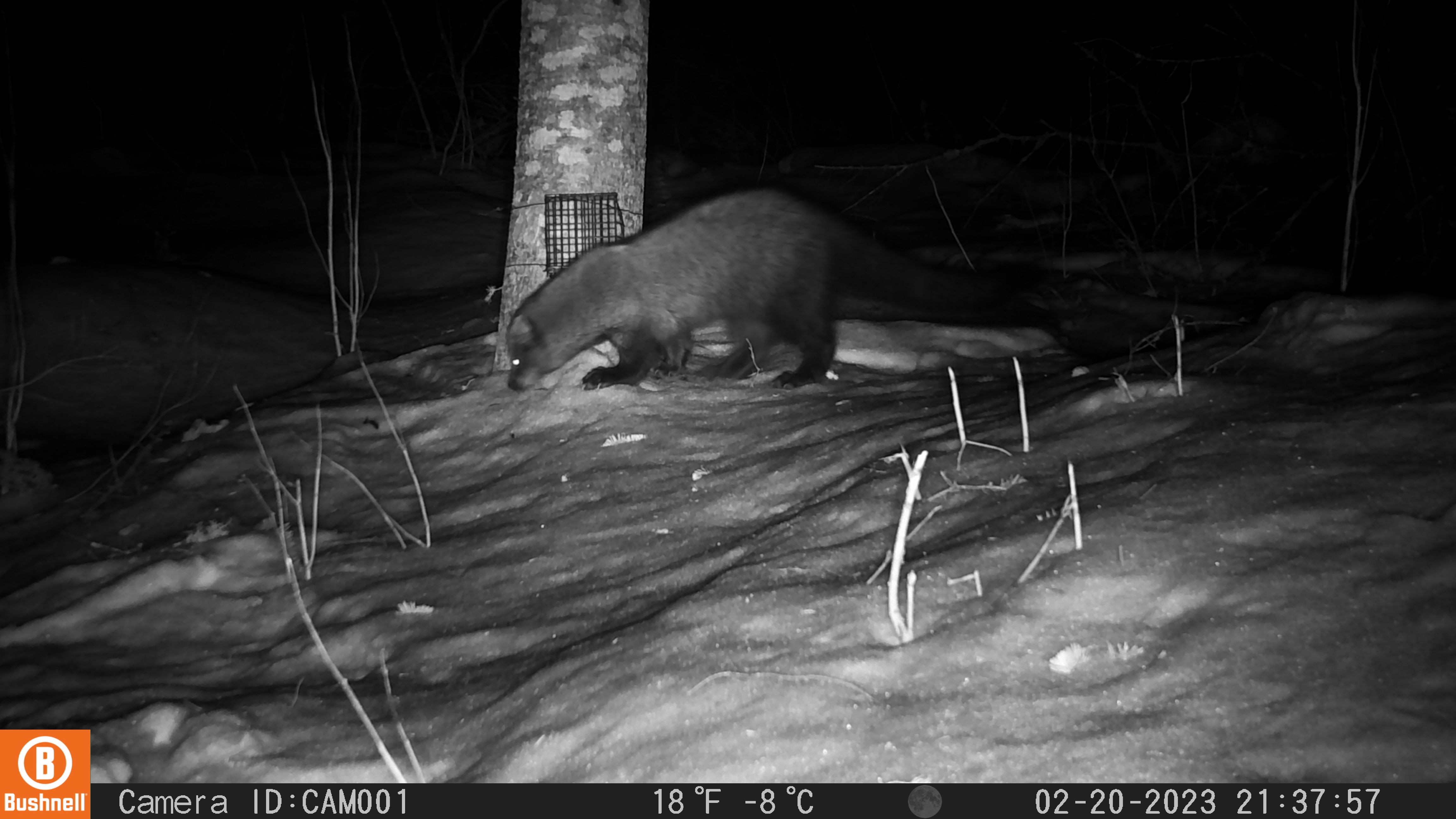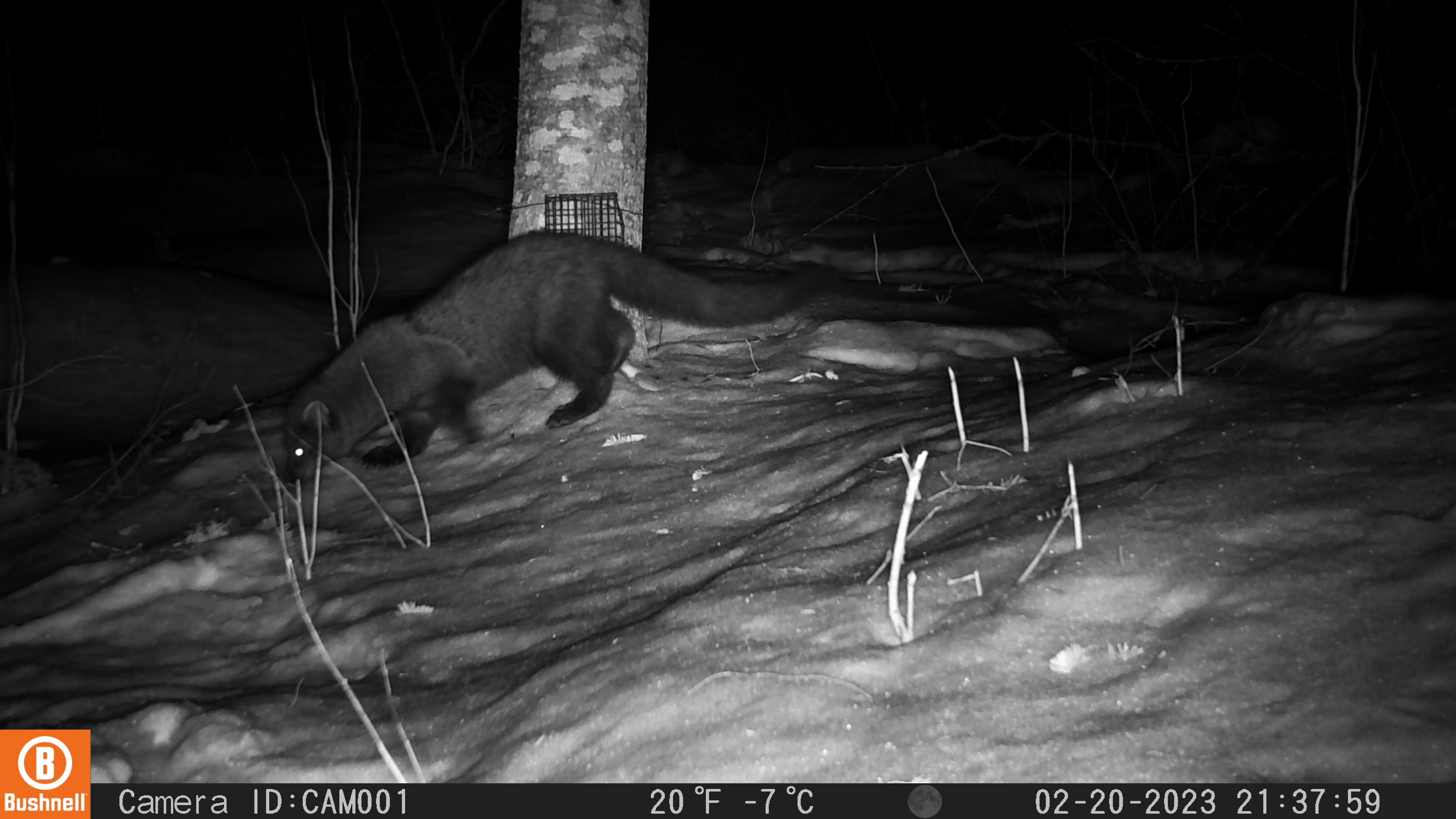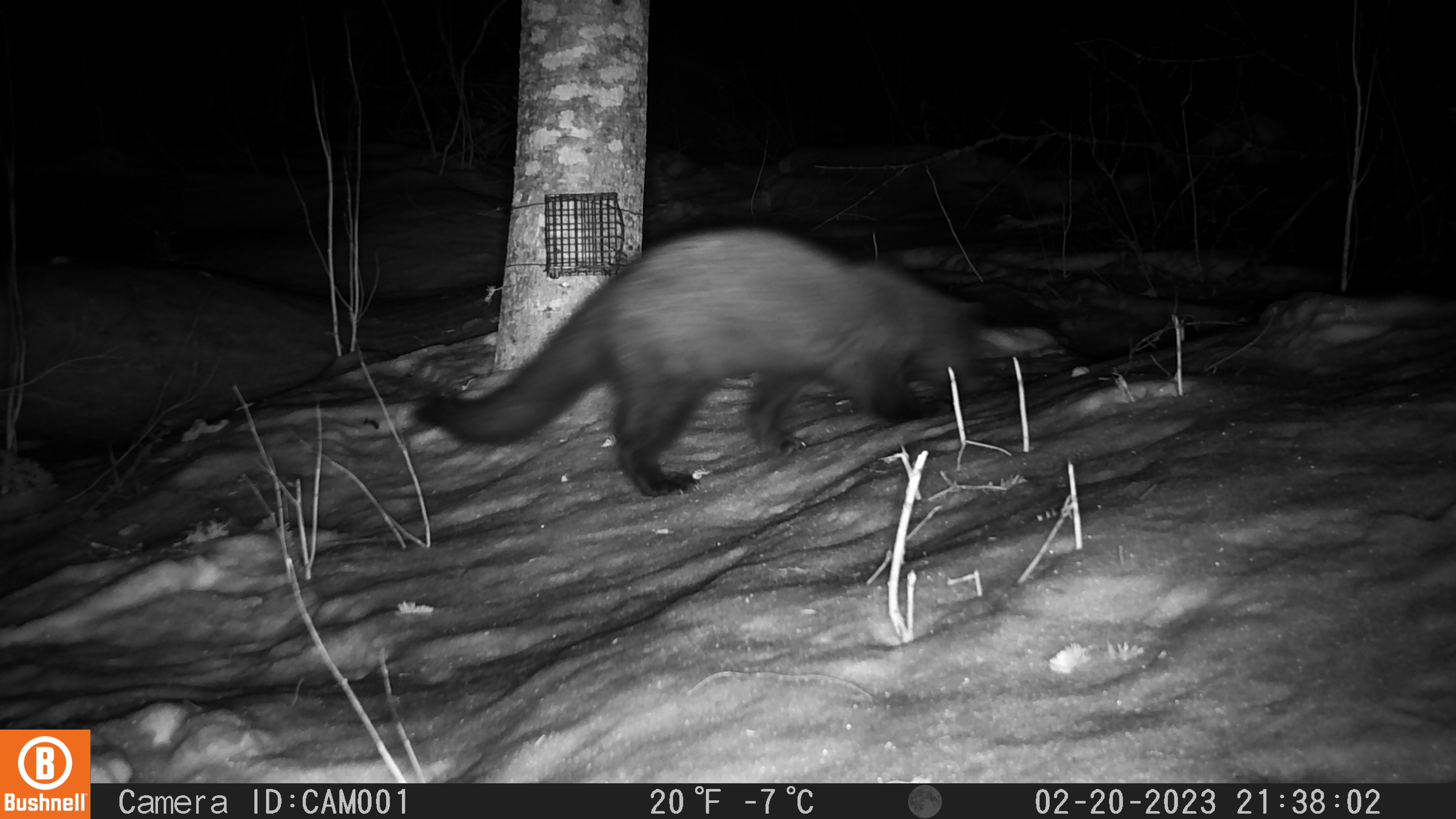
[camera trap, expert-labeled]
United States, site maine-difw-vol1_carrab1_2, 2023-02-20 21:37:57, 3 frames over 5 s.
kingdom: Animalia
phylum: Chordata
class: Mammalia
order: Carnivora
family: Mustelidae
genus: Pekania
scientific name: Pekania pennanti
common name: fisher